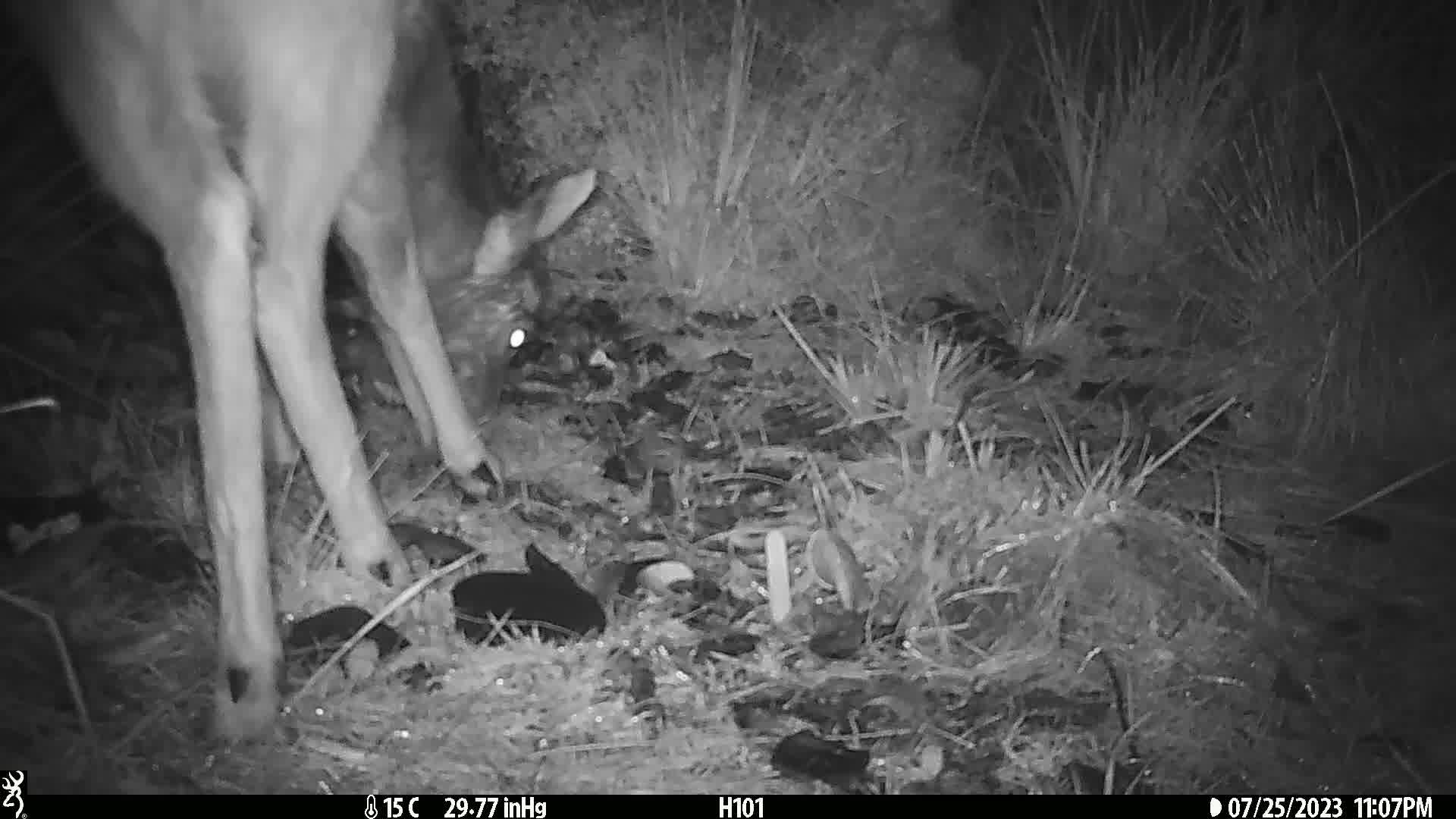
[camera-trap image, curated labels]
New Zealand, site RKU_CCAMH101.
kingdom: Animalia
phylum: Chordata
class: Mammalia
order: Artiodactyla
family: Cervidae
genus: Odocoileus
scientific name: Odocoileus virginianus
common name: white-tailed deer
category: white tailed deer